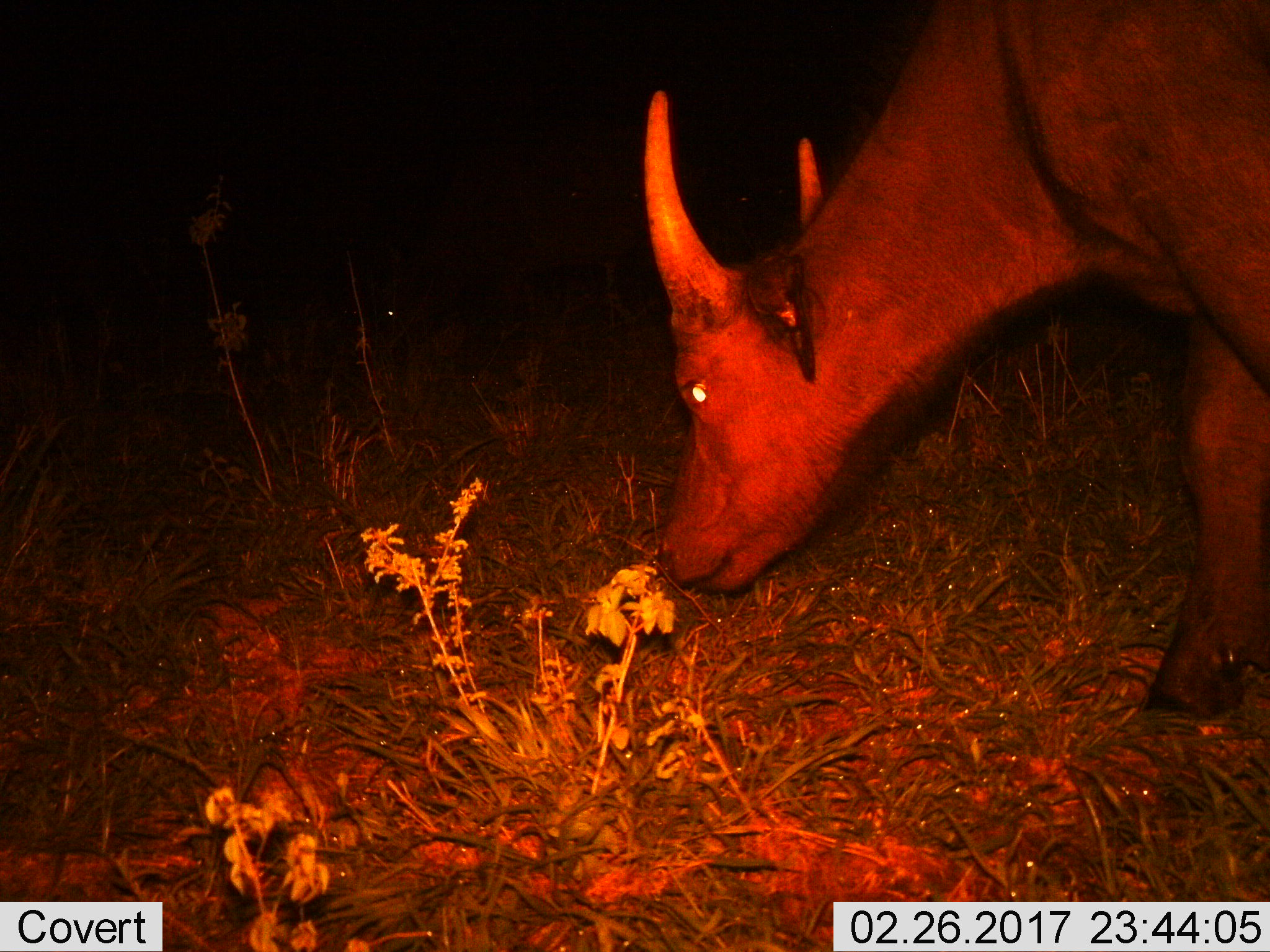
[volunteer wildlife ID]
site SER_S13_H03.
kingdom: Animalia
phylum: Chordata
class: Mammalia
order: Artiodactyla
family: Bovidae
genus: Syncerus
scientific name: Syncerus caffer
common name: african buffalo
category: buffalo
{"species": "buffalo (african buffalo) (Syncerus caffer)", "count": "1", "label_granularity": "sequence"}